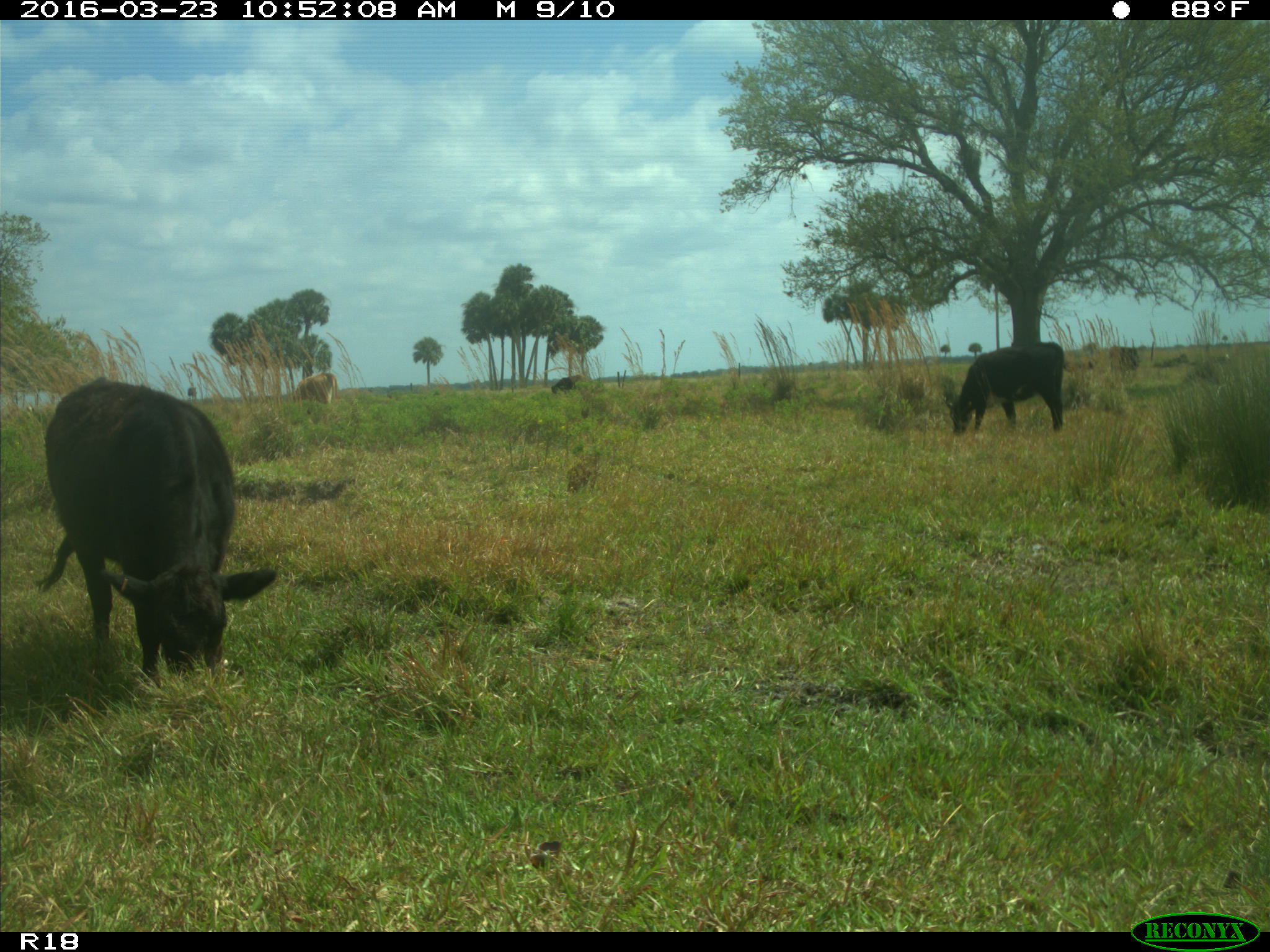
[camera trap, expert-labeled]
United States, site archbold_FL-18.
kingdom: Animalia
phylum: Chordata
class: Mammalia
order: Artiodactyla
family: Bovidae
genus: Bos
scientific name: Bos taurus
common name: domestic cow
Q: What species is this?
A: Bos taurus (domestic cow).